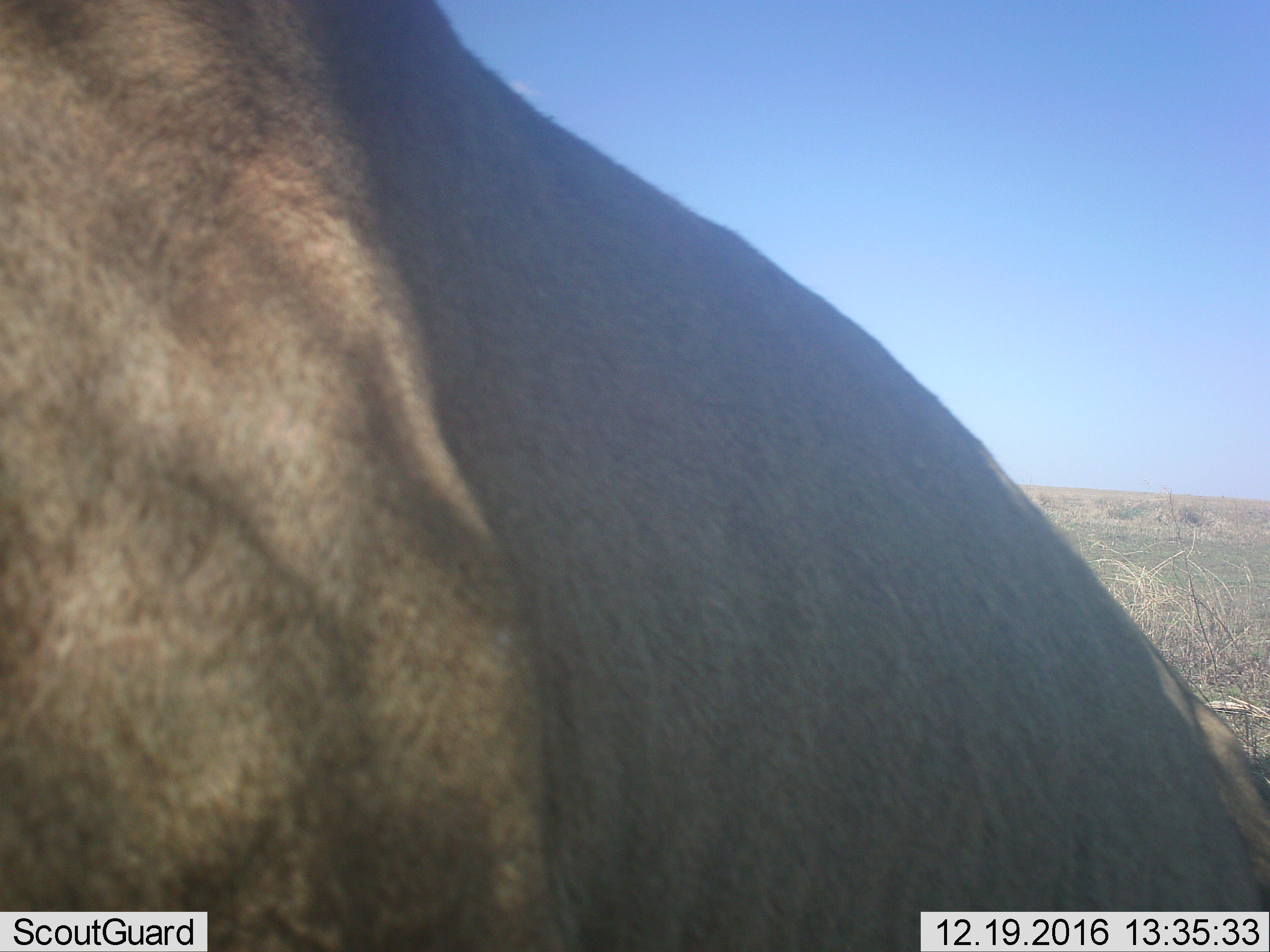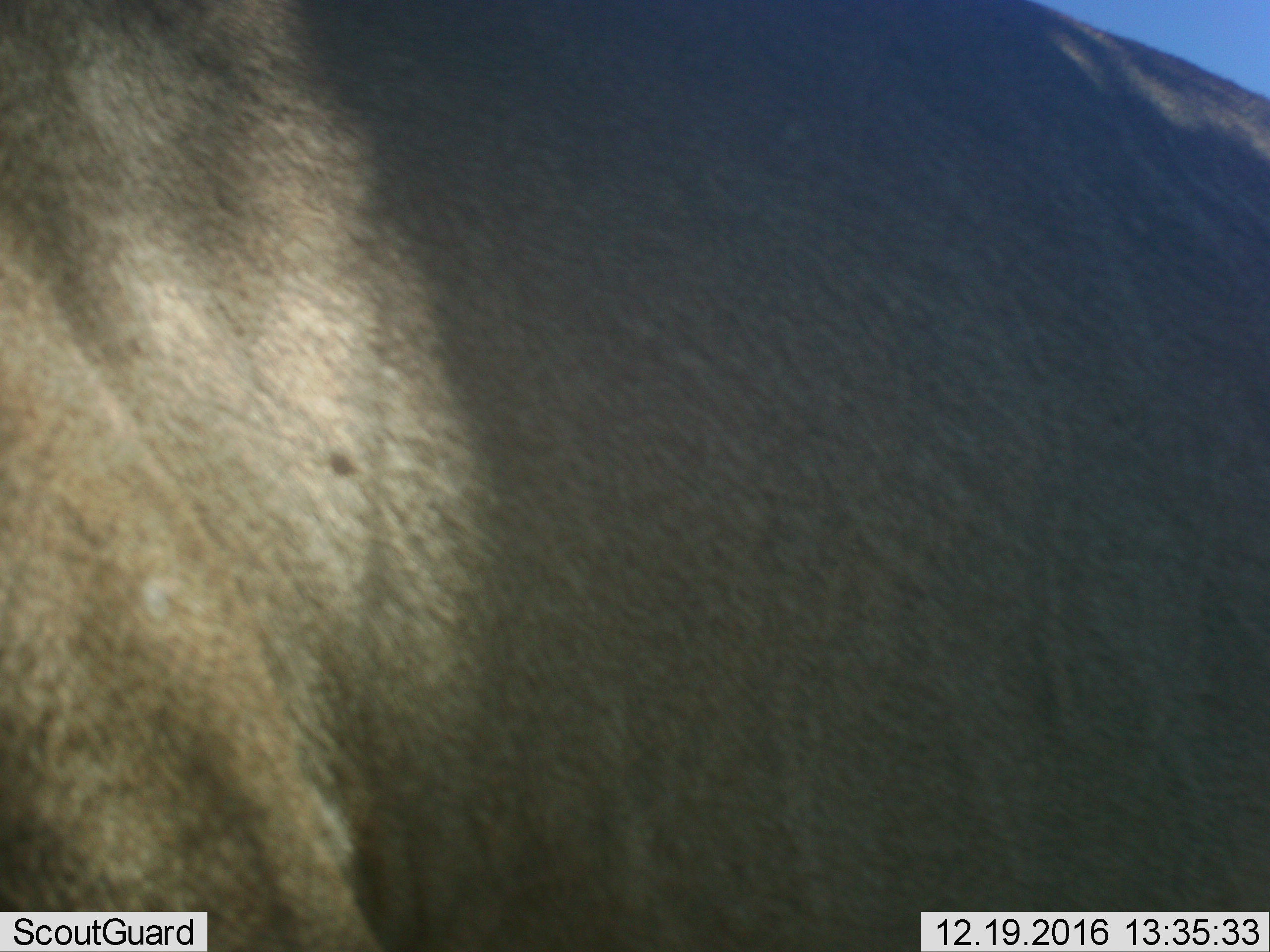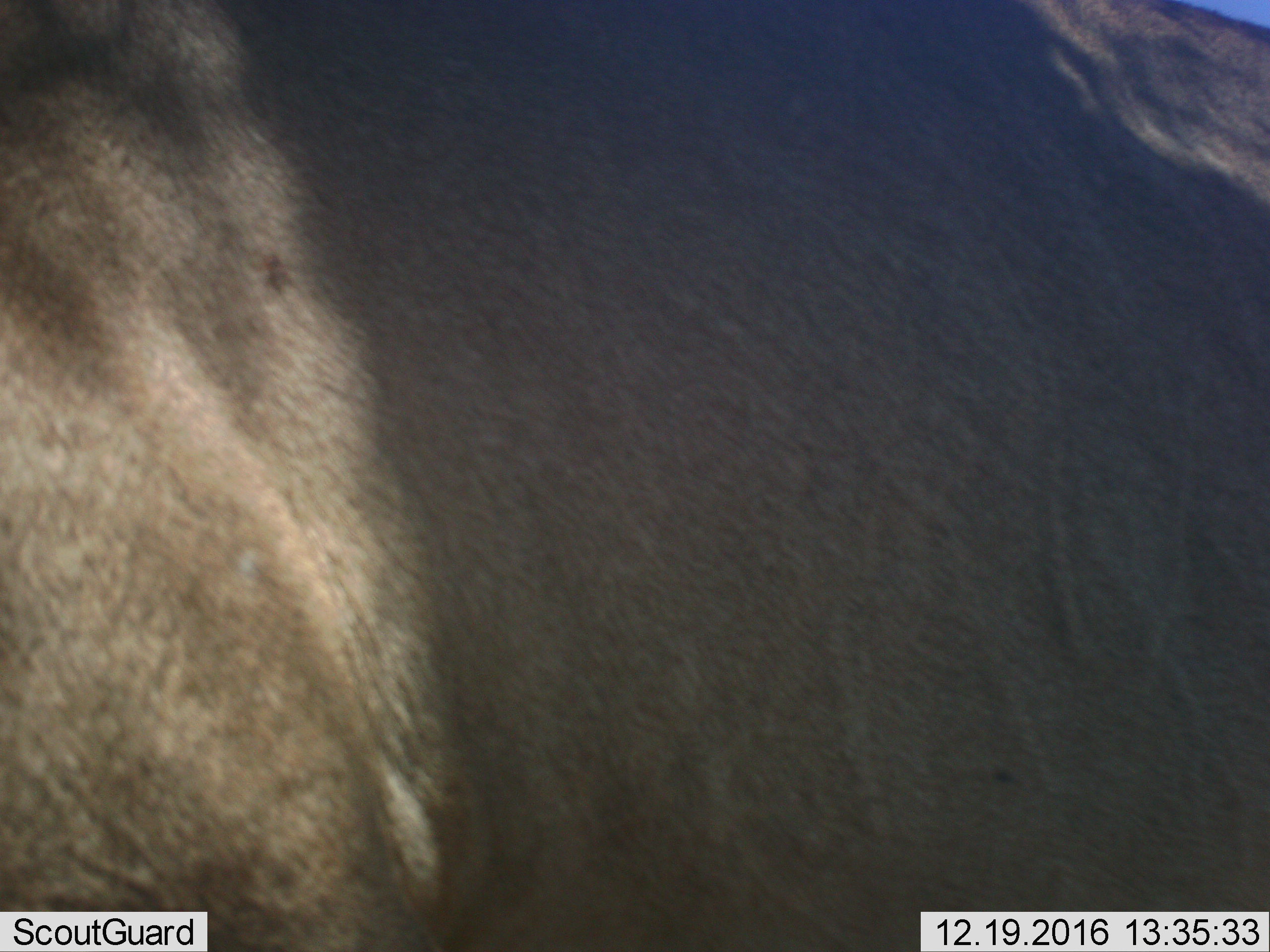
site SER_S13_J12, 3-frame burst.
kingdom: Animalia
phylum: Chordata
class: Mammalia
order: Carnivora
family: Felidae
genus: Panthera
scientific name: Panthera leo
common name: lion female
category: lionfemale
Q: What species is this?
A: Lionfemale (lion female) (Panthera leo).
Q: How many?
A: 1.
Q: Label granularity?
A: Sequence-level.